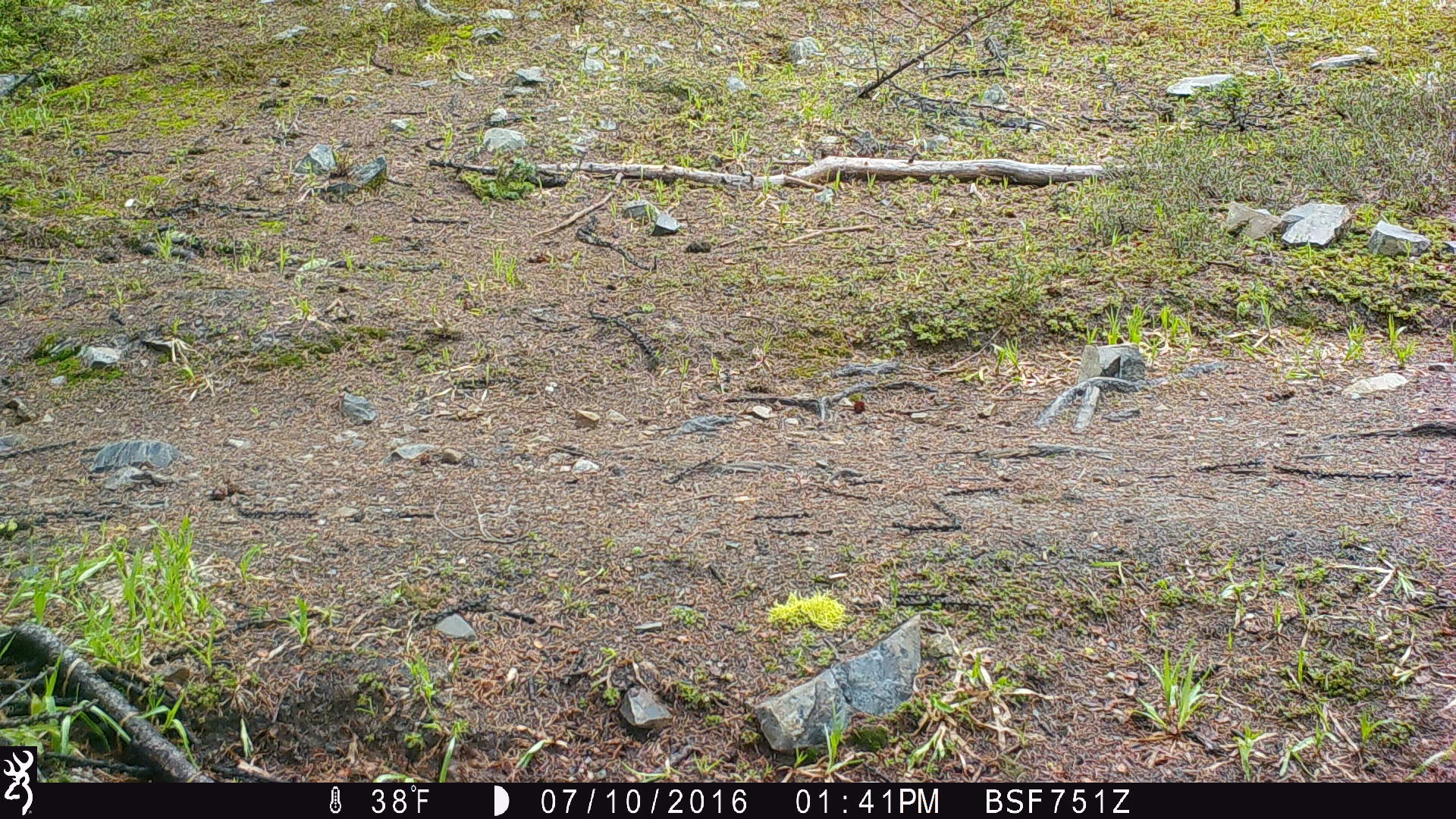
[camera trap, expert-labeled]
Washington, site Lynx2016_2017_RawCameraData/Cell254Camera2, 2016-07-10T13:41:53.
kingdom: Animalia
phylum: Chordata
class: Mammalia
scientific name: Mammalia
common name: small mammal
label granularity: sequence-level